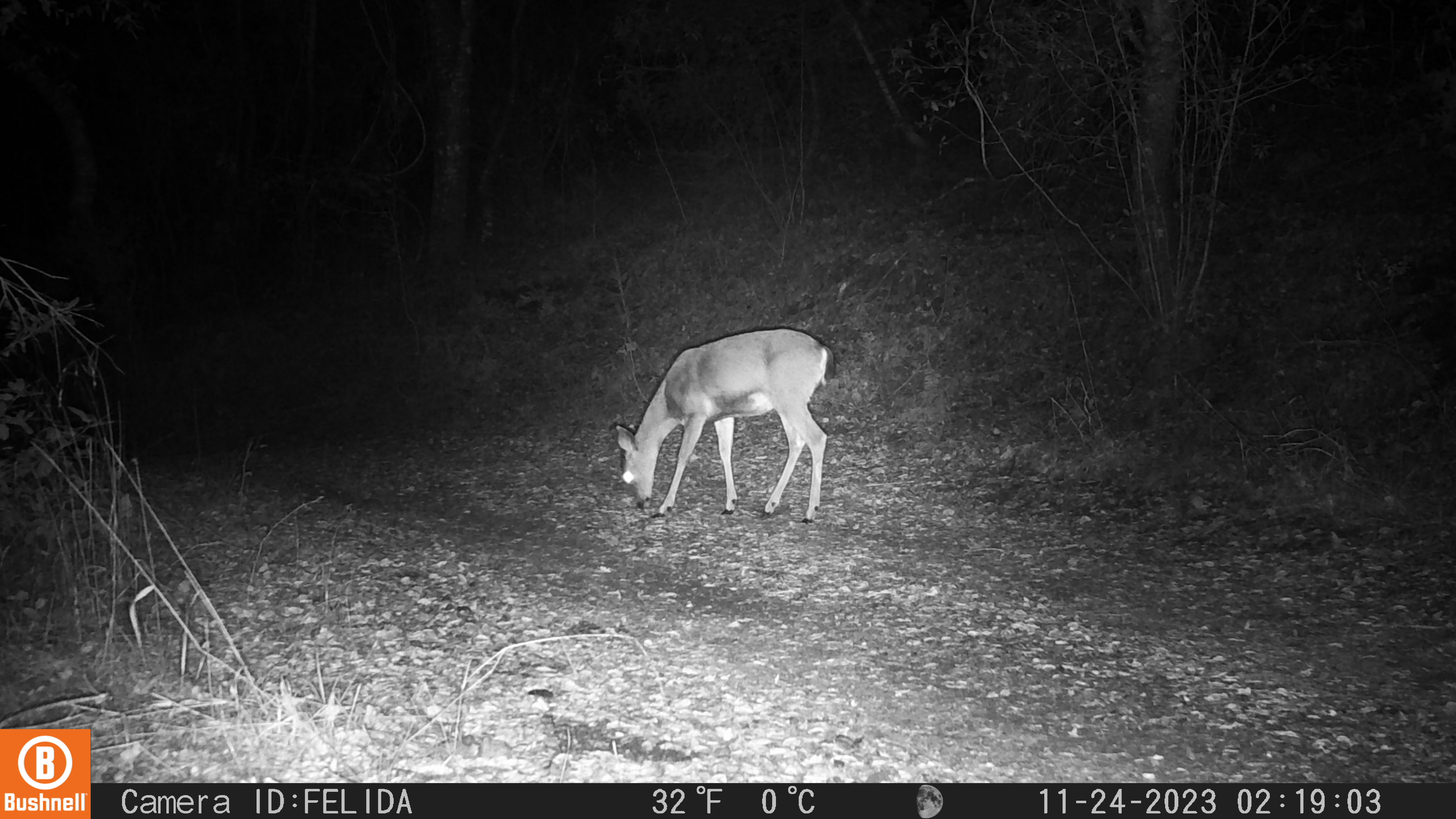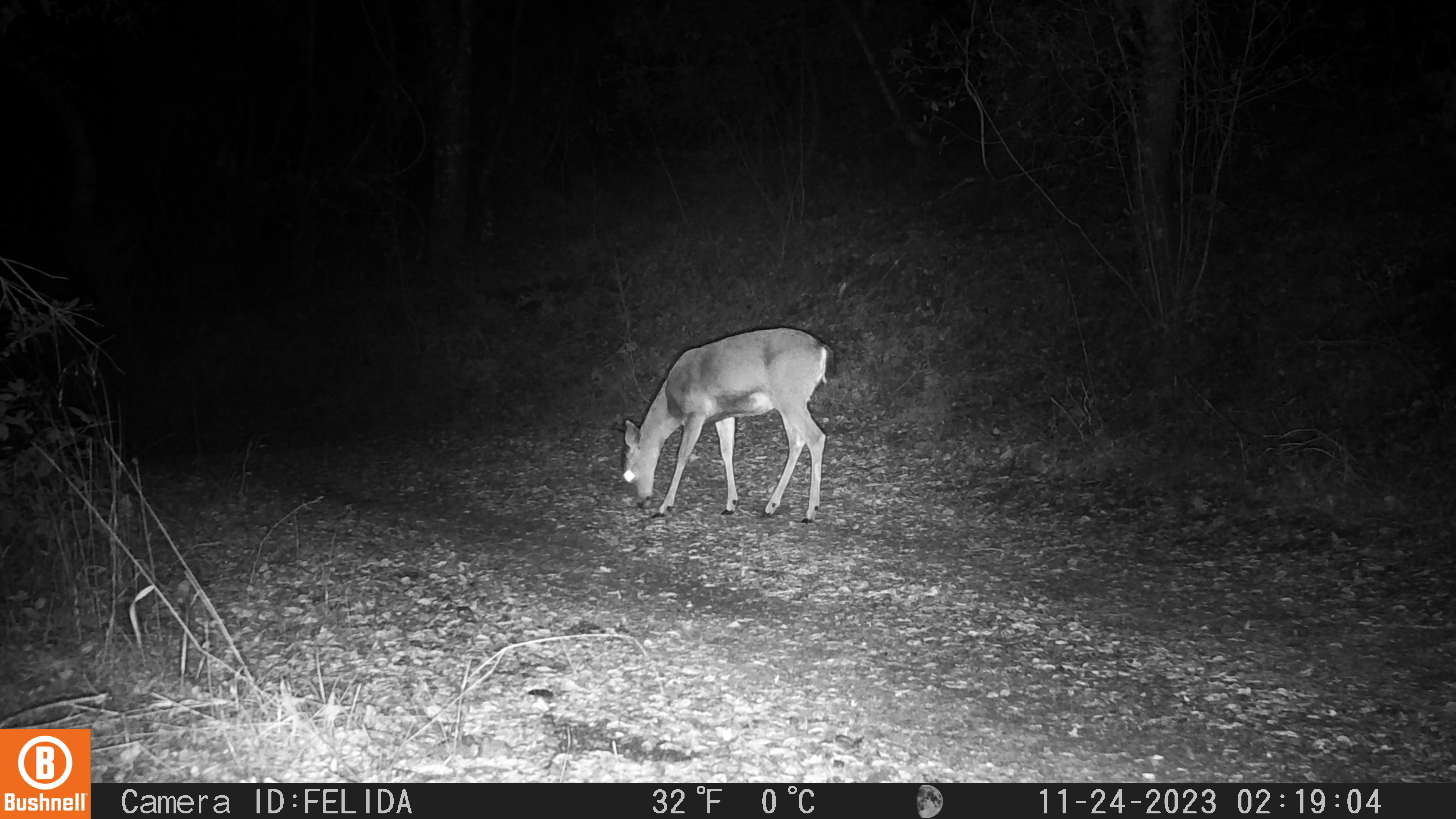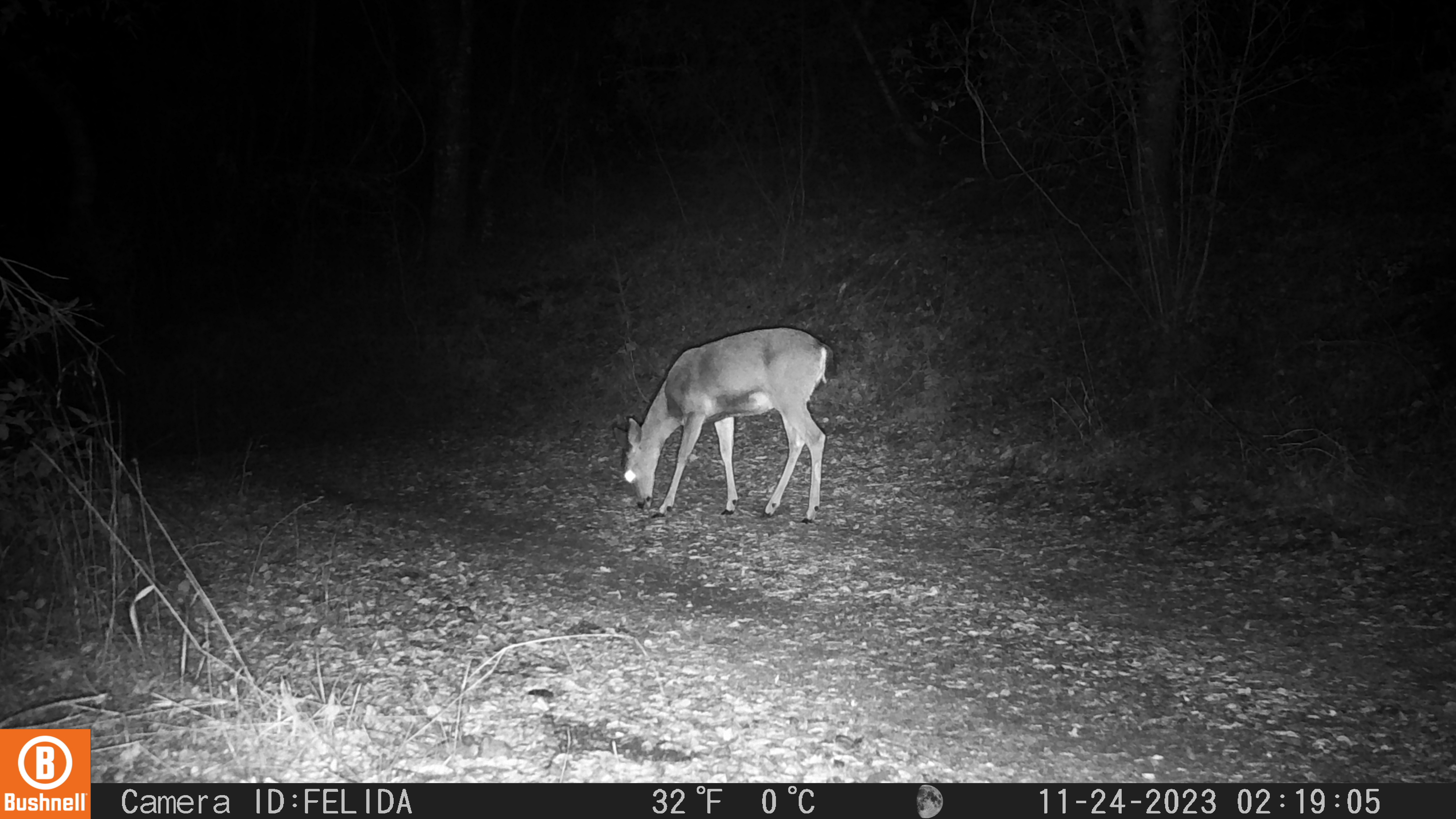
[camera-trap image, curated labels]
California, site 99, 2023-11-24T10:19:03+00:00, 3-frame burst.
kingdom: Animalia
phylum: Chordata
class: Mammalia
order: Artiodactyla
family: Cervidae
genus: Odocoileus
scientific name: Odocoileus hemionus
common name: mule deer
Mule deer (Odocoileus hemionus).